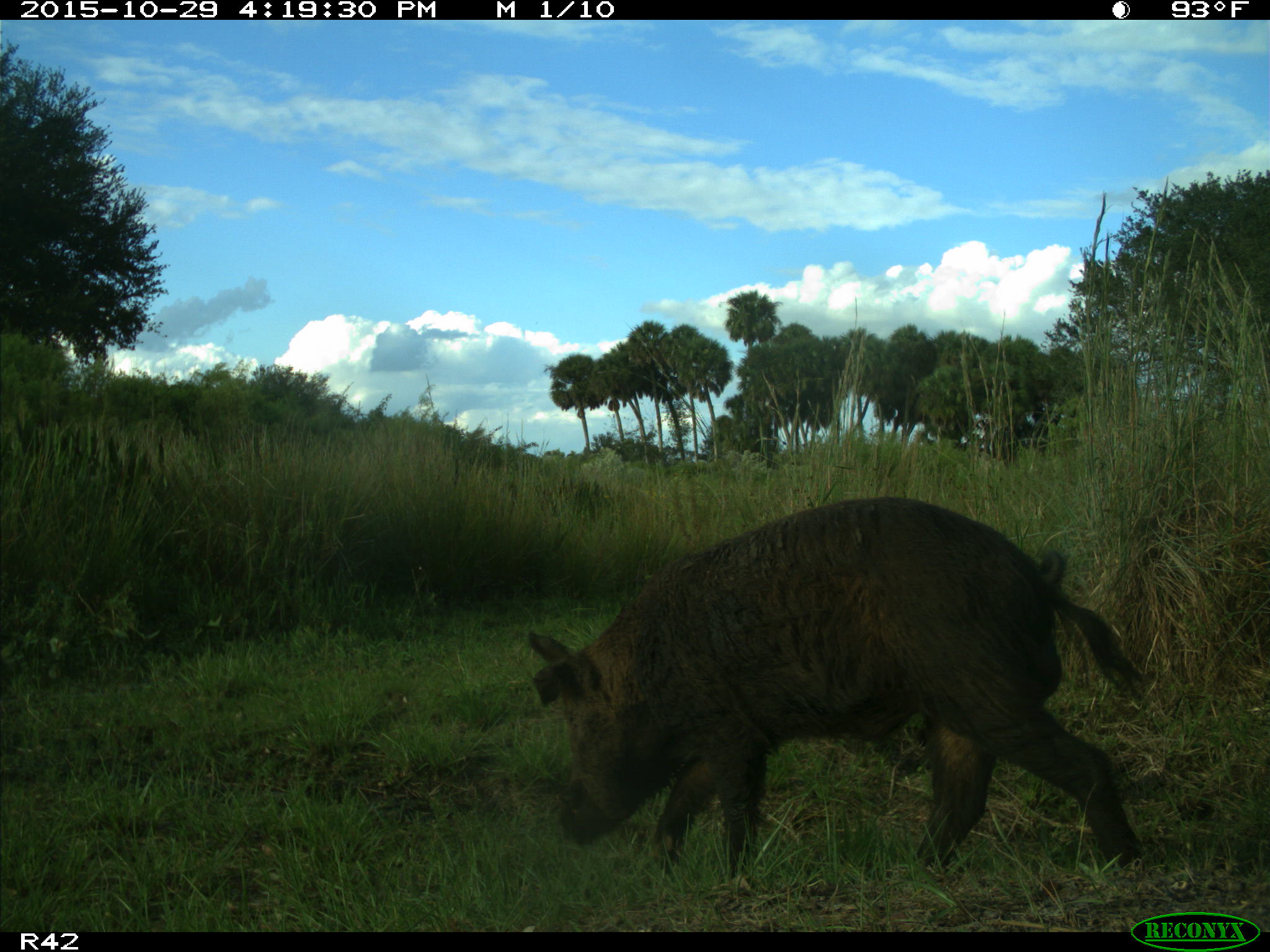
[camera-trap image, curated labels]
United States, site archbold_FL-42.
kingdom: Animalia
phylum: Chordata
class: Mammalia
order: Artiodactyla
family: Suidae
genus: Sus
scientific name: Sus scrofa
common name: wild boar